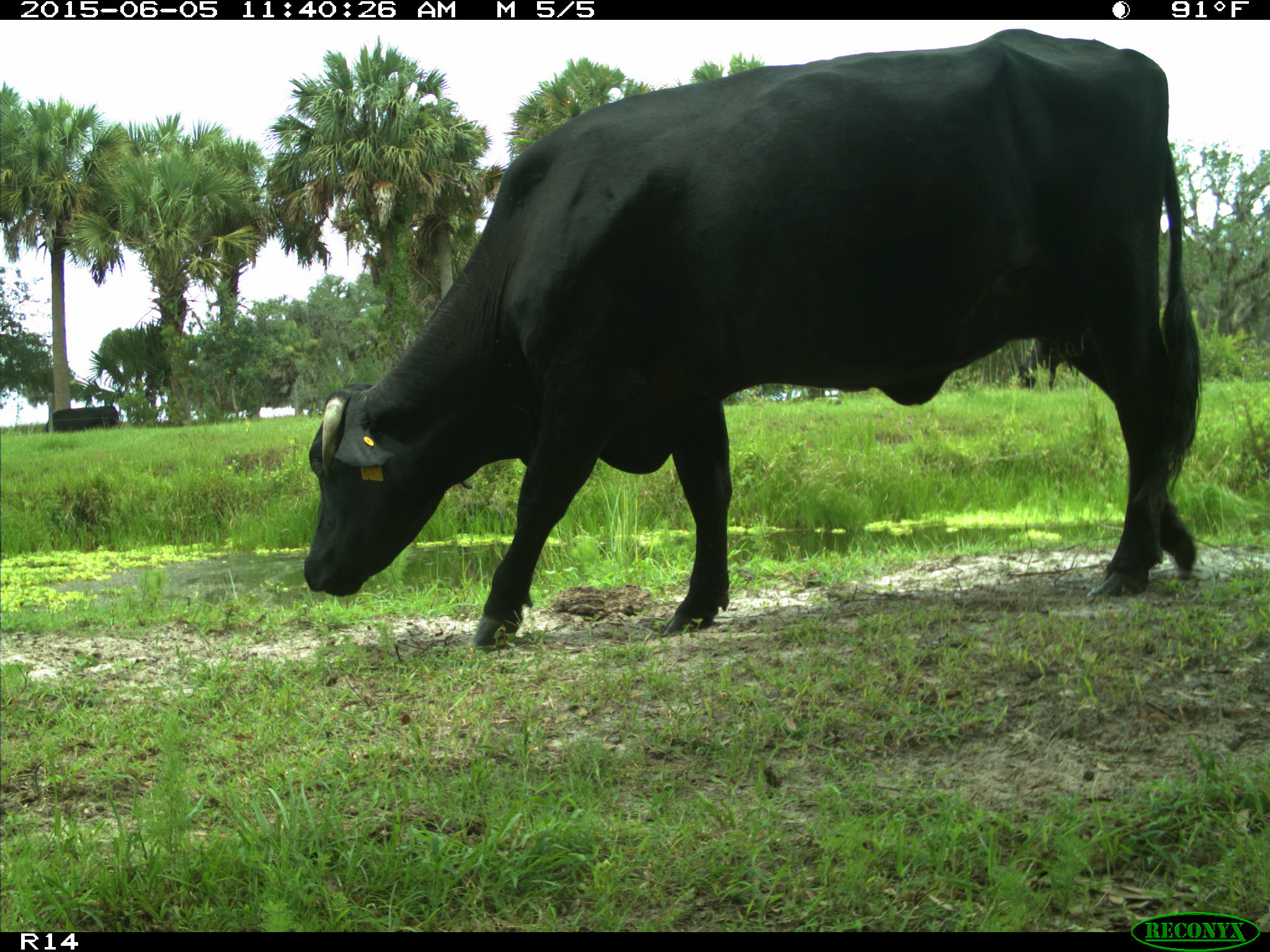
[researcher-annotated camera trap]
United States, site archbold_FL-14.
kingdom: Animalia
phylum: Chordata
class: Mammalia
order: Artiodactyla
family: Bovidae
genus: Bos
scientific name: Bos taurus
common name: domestic cow